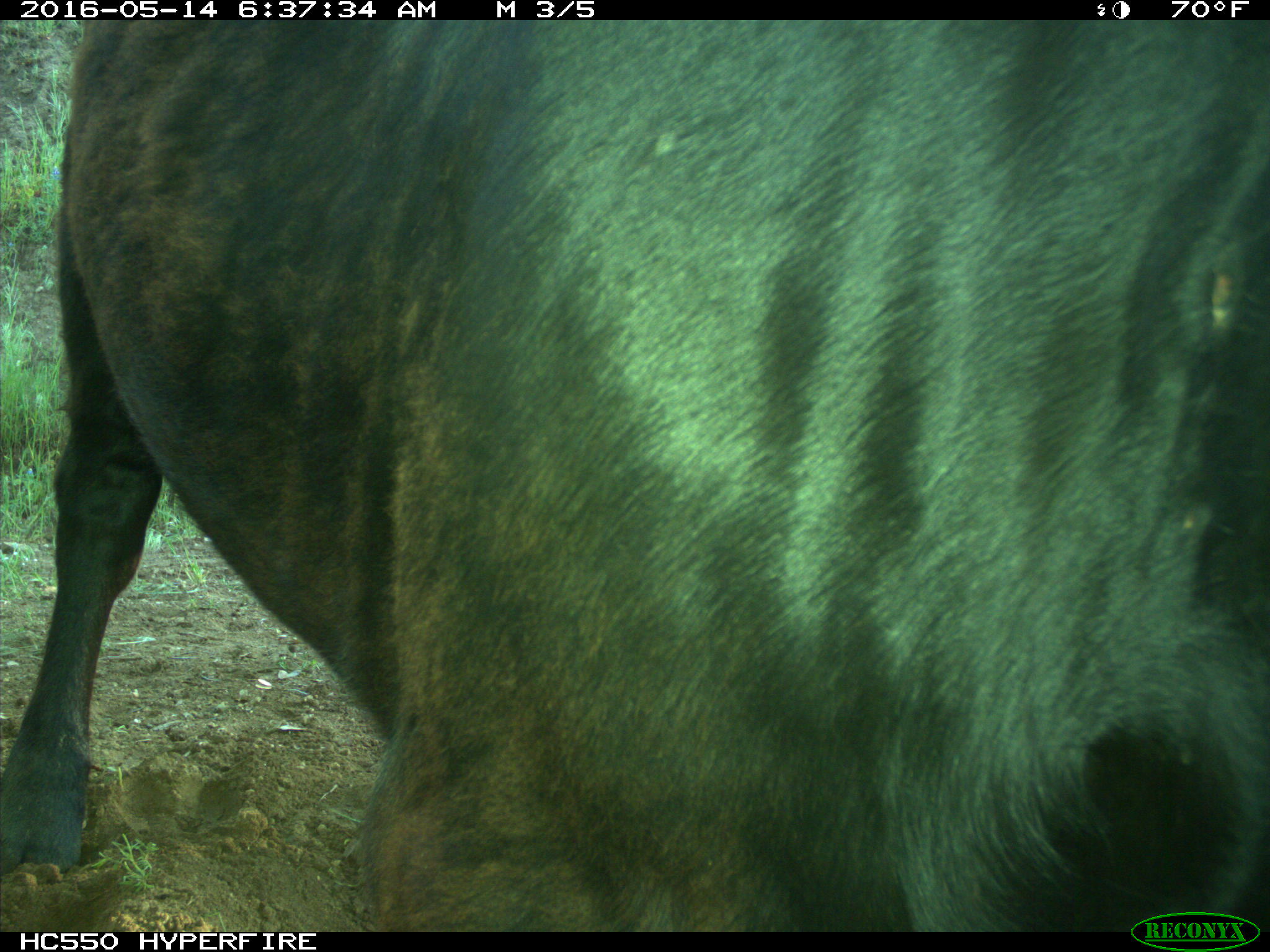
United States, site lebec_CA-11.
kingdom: Animalia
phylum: Chordata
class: Mammalia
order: Artiodactyla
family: Bovidae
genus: Bos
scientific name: Bos taurus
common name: domestic cow